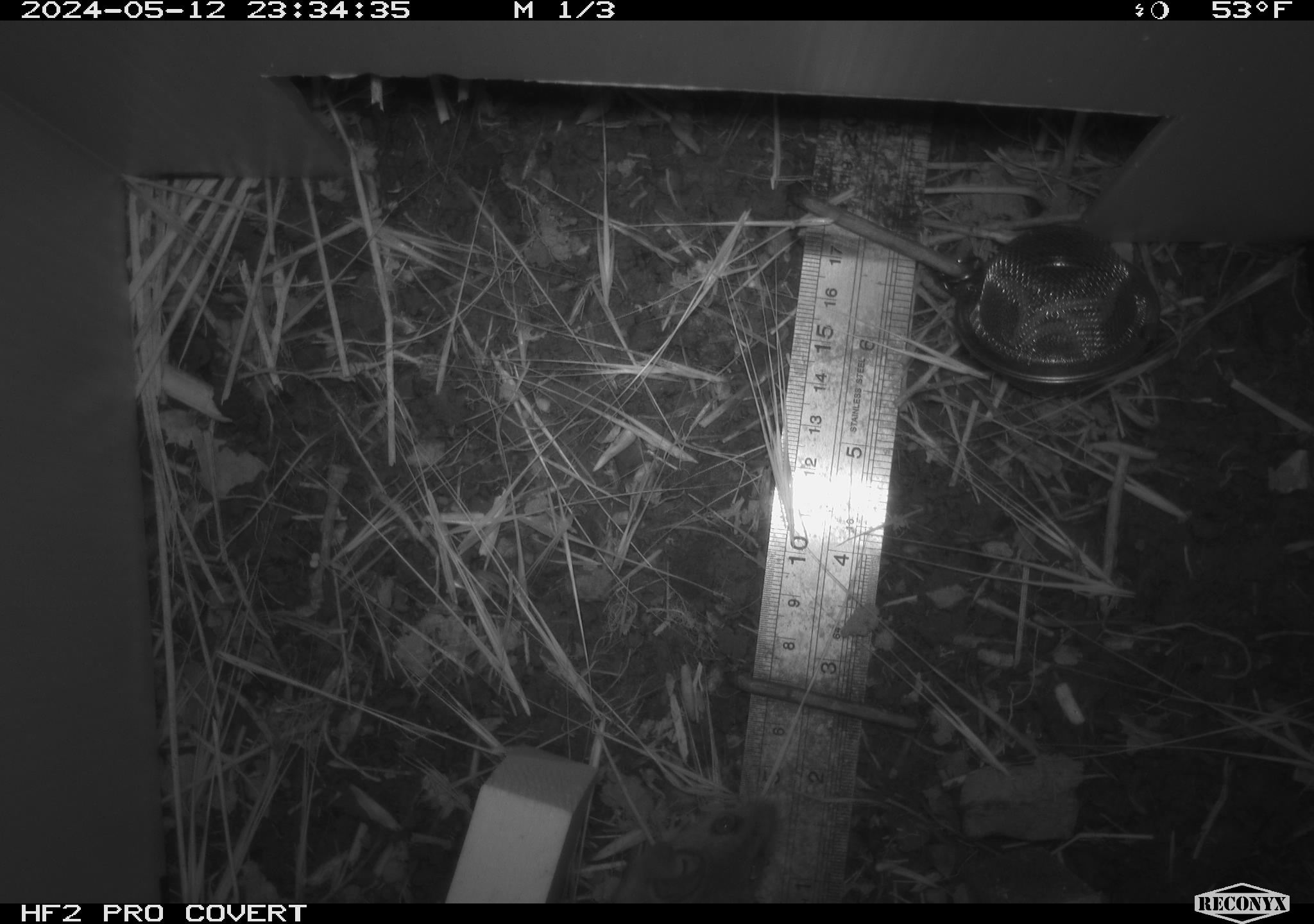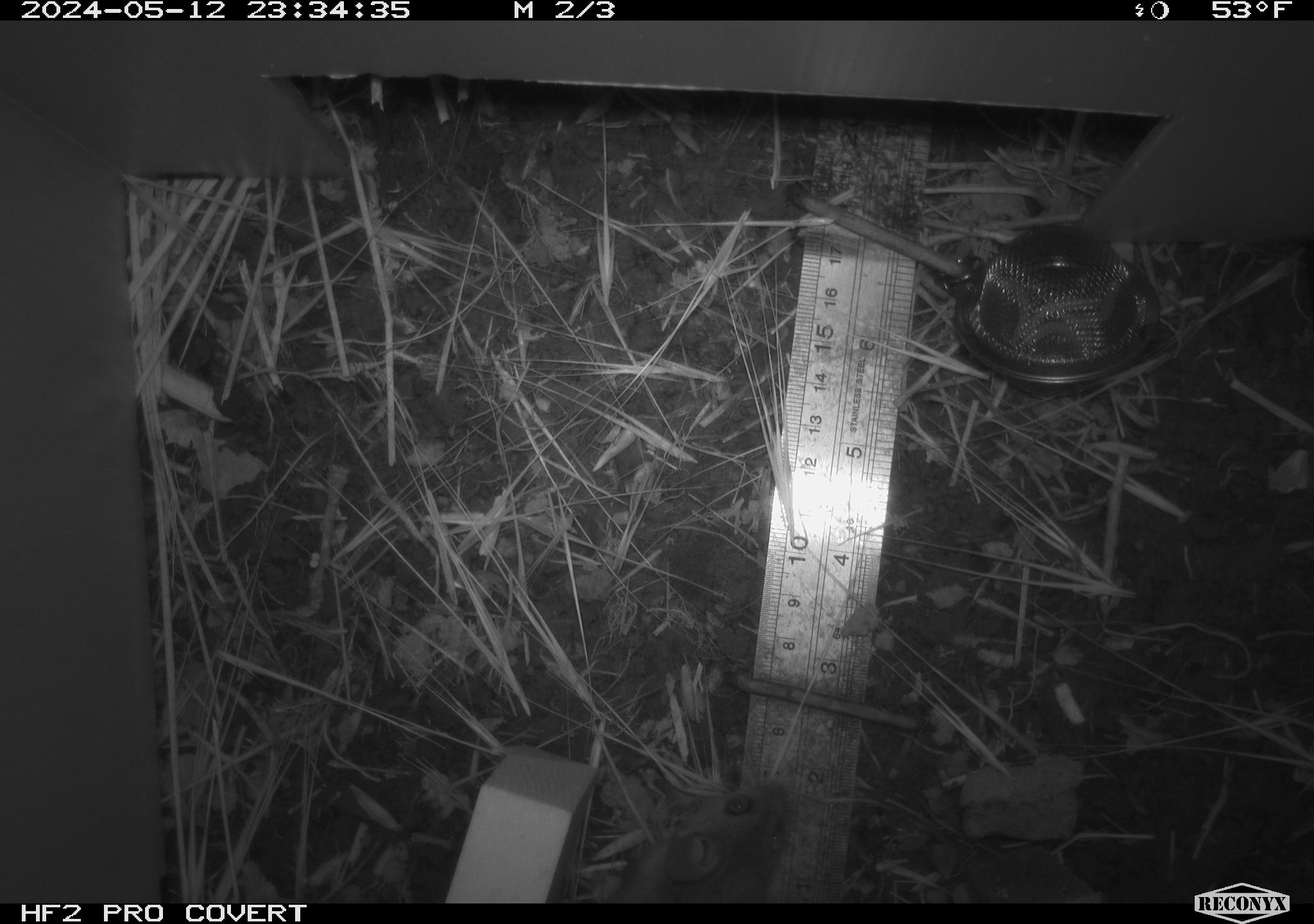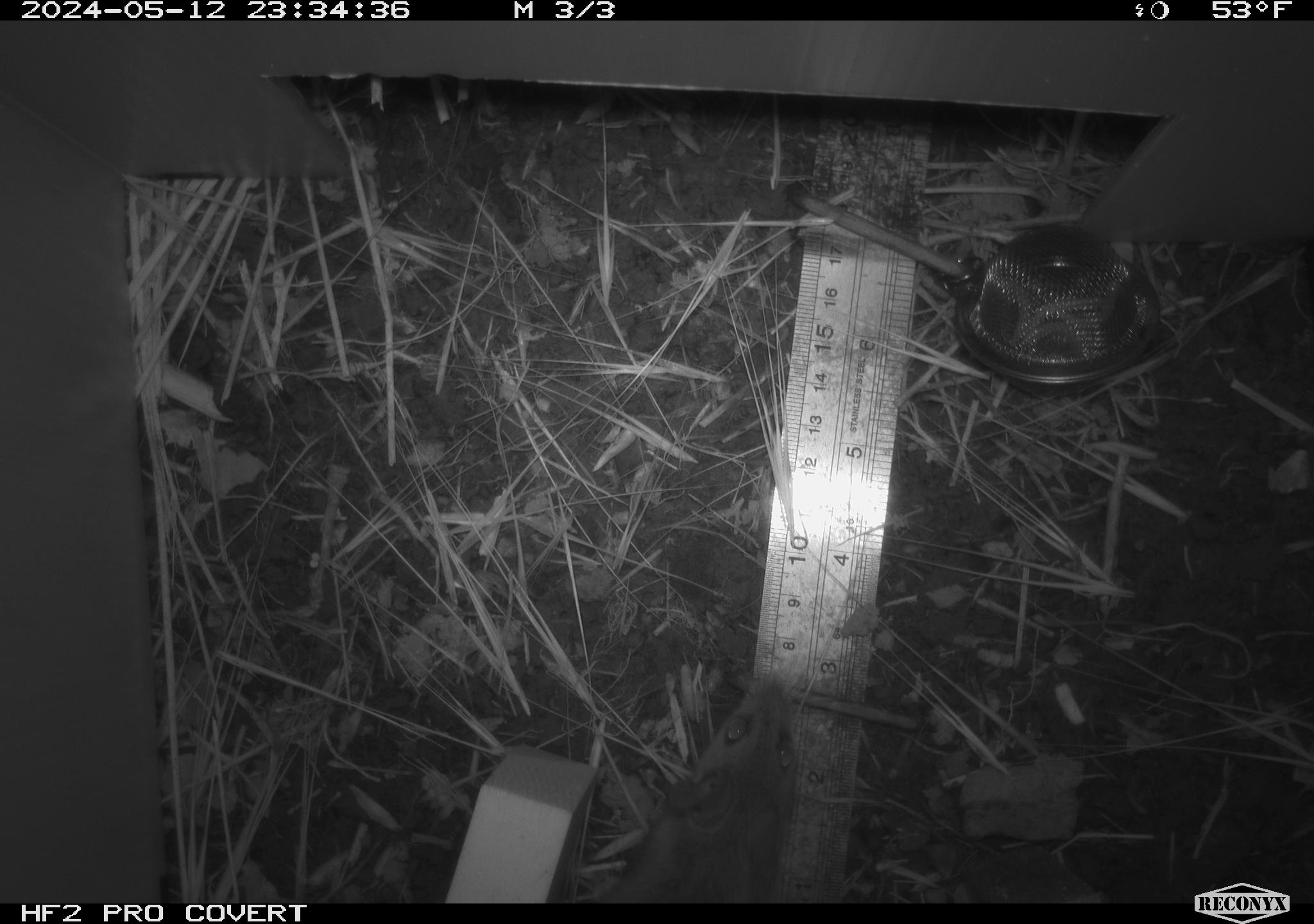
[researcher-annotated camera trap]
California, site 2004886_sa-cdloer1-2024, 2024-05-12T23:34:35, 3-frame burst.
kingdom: Animalia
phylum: Chordata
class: Mammalia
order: Rodentia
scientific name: Rodentia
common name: mouse species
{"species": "mouse species (Rodentia)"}